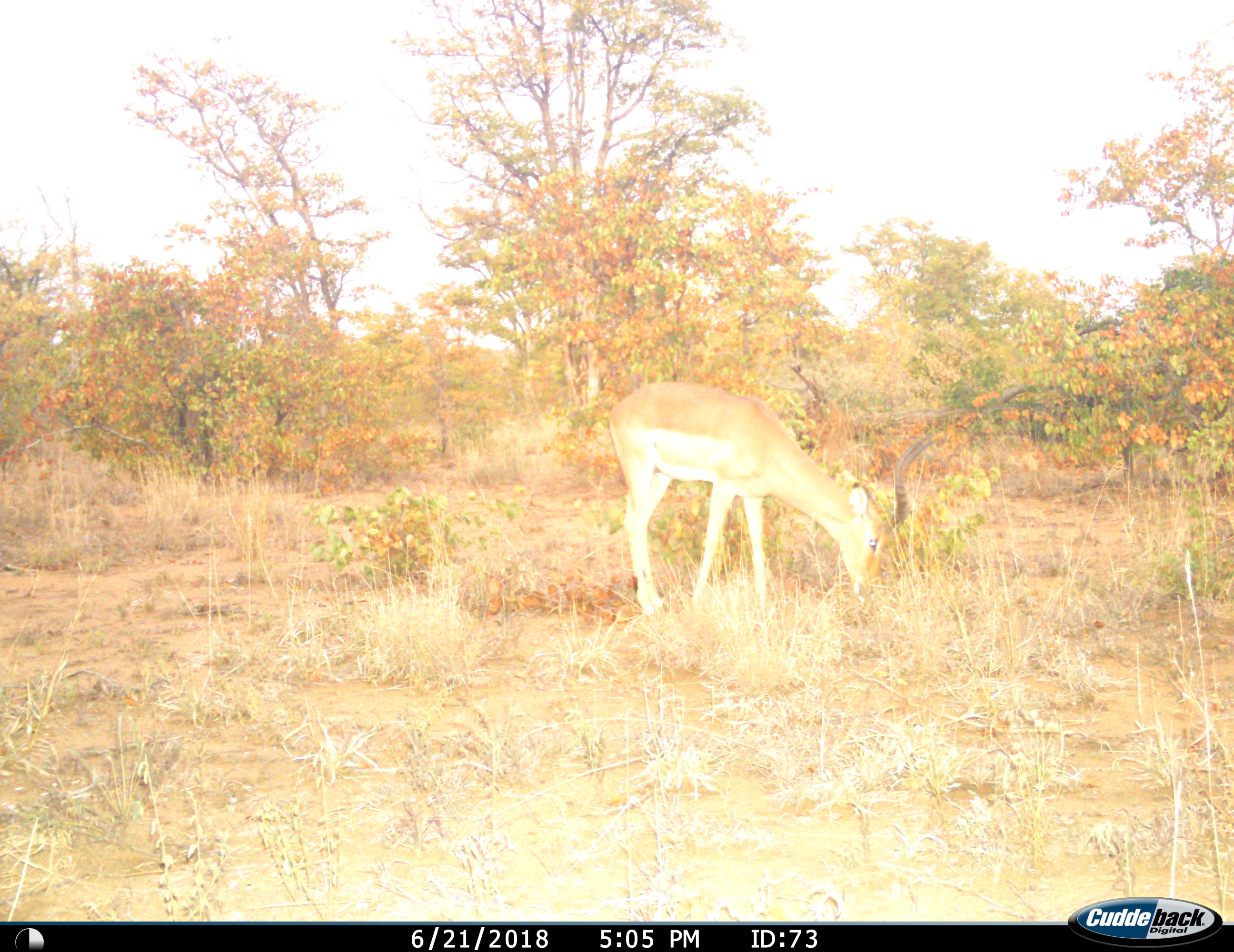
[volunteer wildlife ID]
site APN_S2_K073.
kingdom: Animalia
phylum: Chordata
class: Mammalia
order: Artiodactyla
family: Bovidae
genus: Aepyceros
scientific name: Aepyceros melampus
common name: impala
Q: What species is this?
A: Impala (Aepyceros melampus).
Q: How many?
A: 1.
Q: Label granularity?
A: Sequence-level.